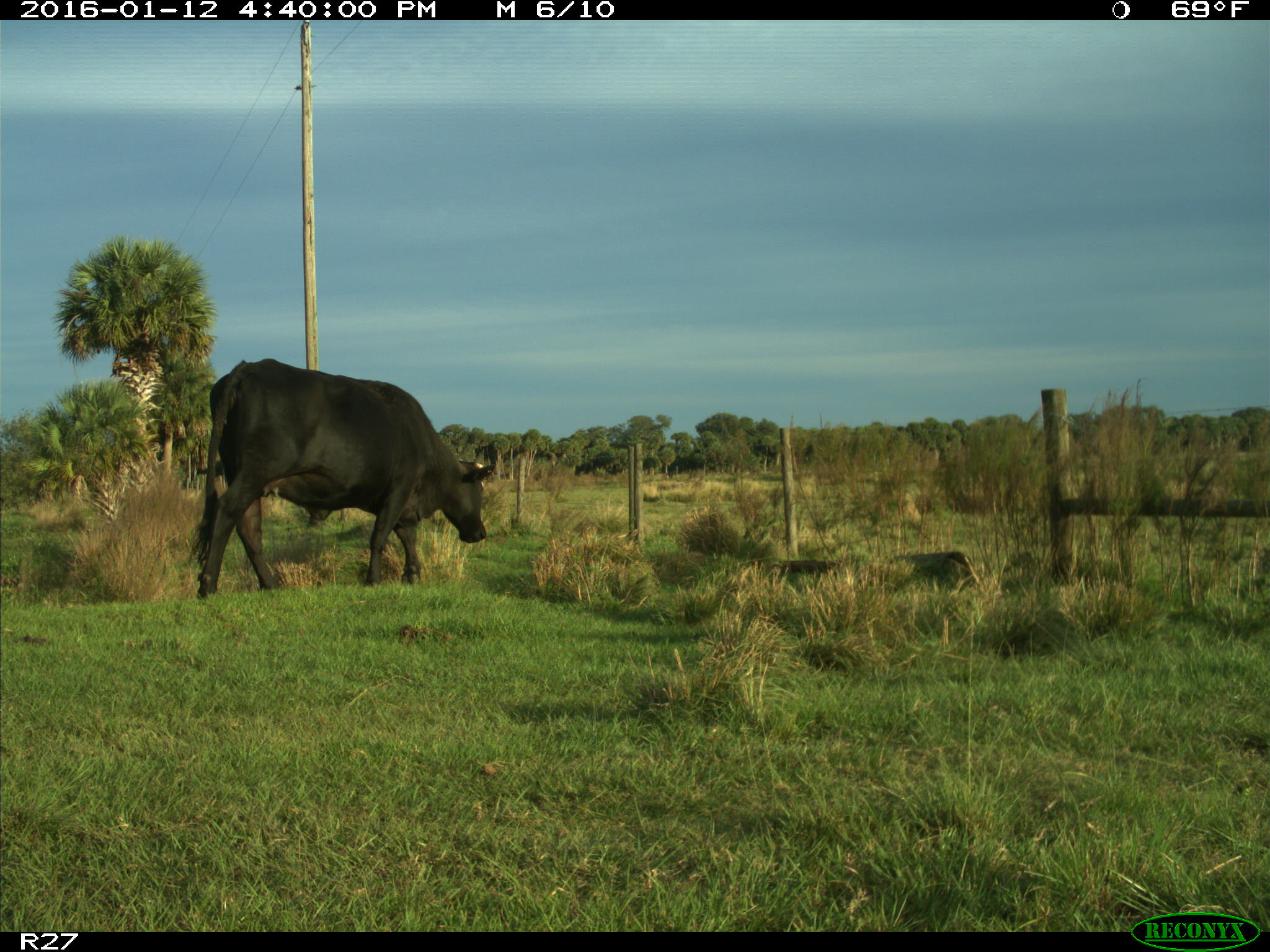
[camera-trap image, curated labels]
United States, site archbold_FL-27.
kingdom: Animalia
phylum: Chordata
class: Mammalia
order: Artiodactyla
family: Bovidae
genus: Bos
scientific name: Bos taurus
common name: domestic cow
Bos taurus (domestic cow).